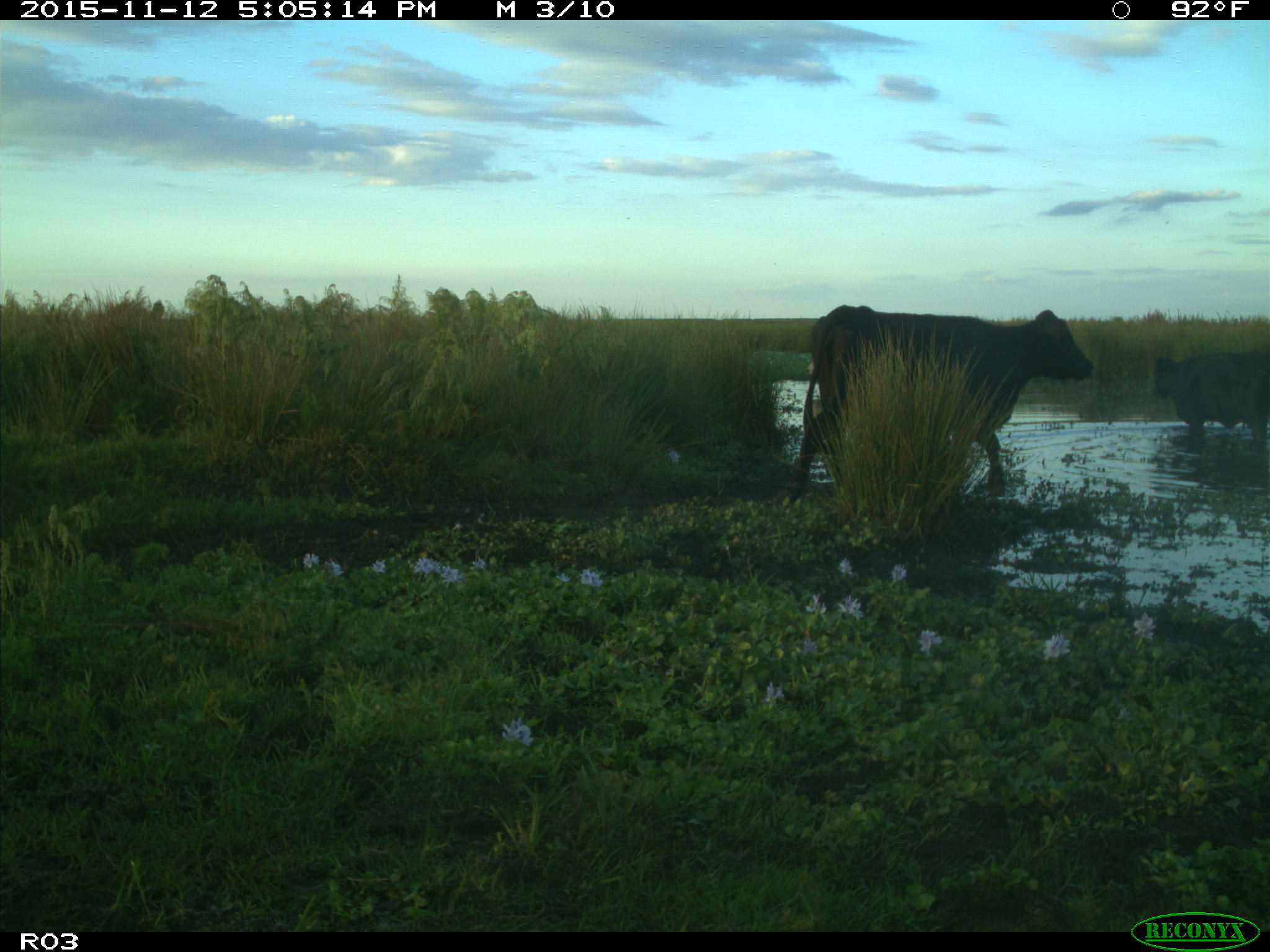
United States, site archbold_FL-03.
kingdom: Animalia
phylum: Chordata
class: Mammalia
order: Artiodactyla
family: Bovidae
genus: Bos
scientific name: Bos taurus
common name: domestic cow